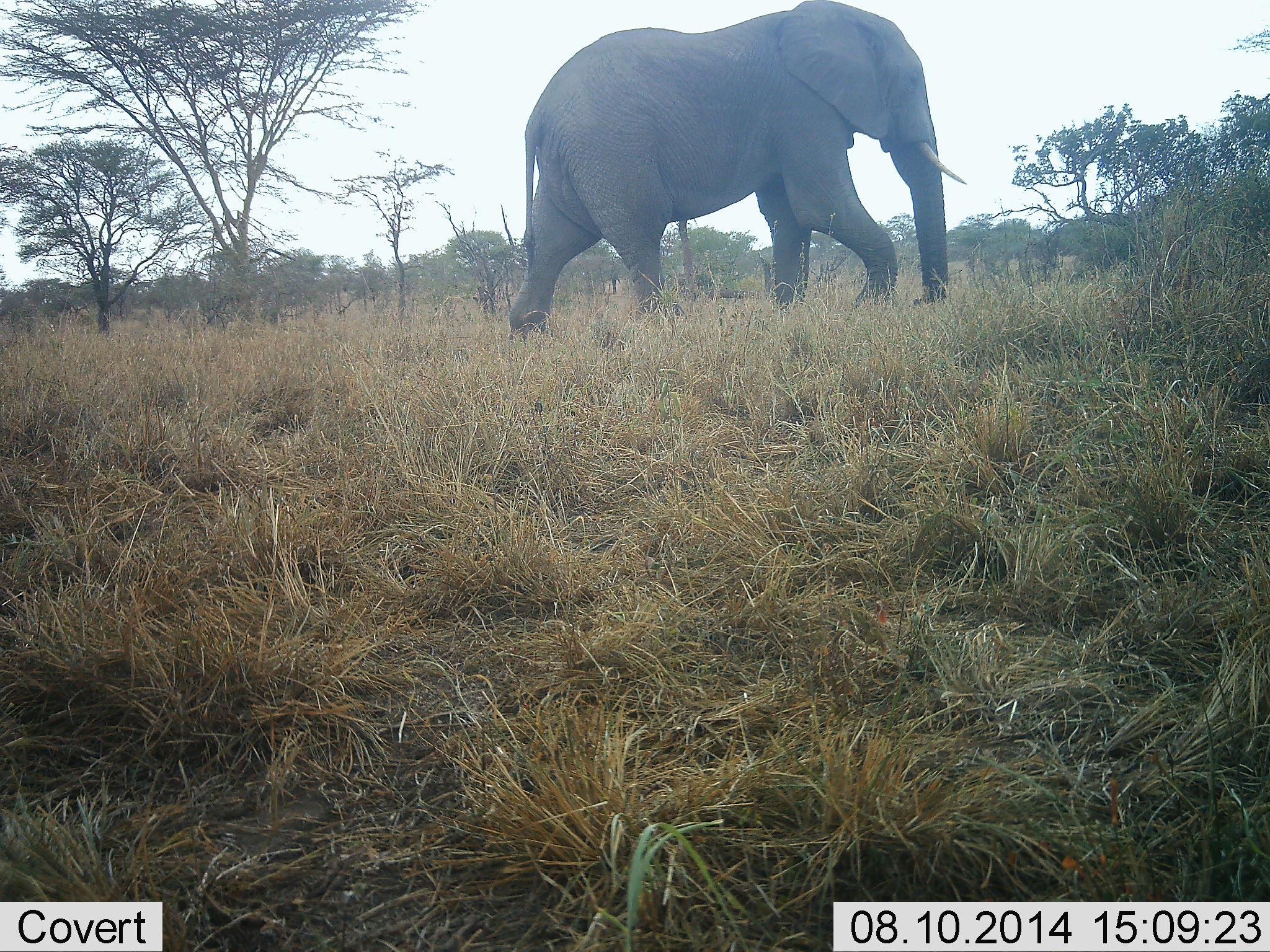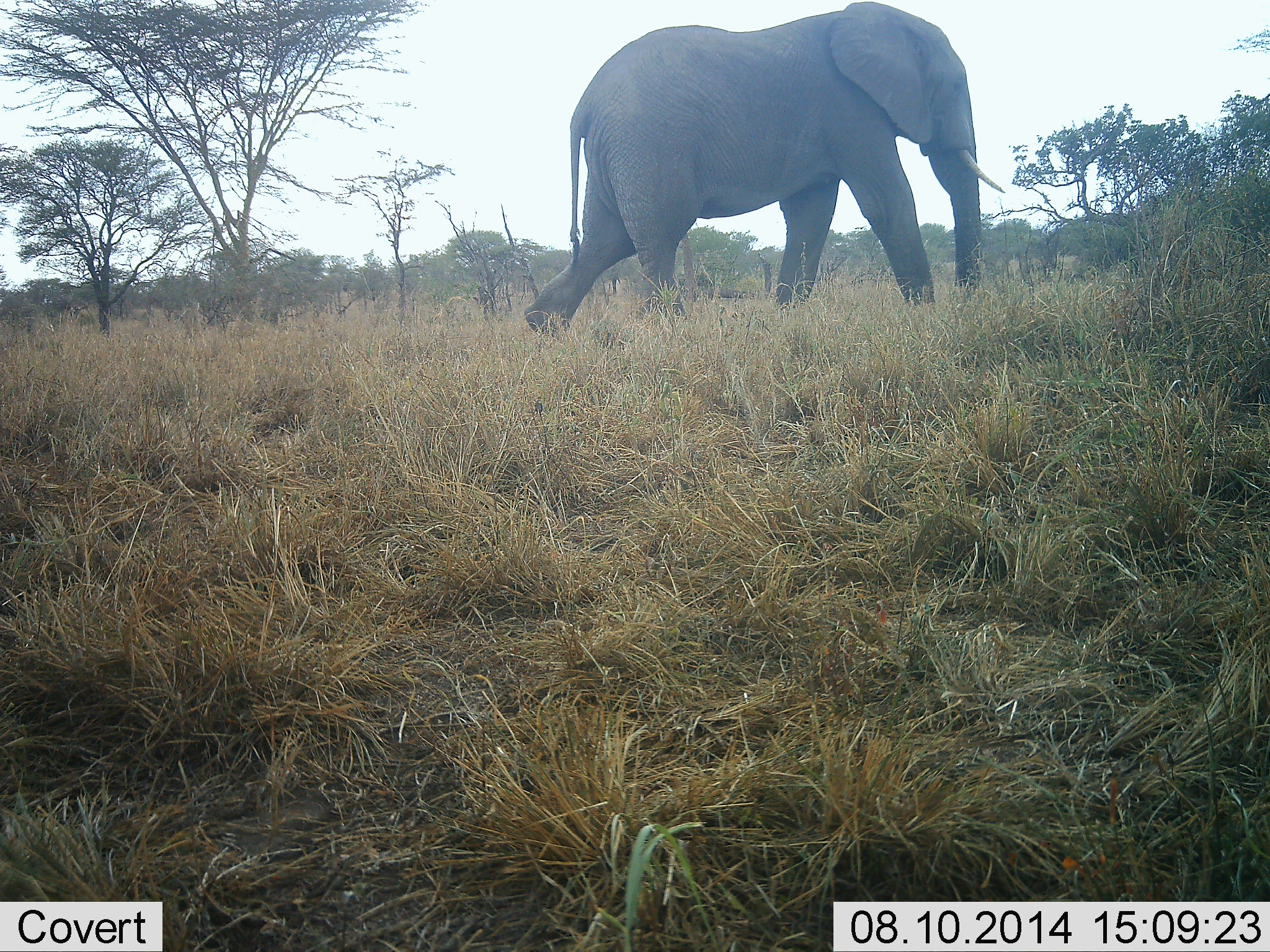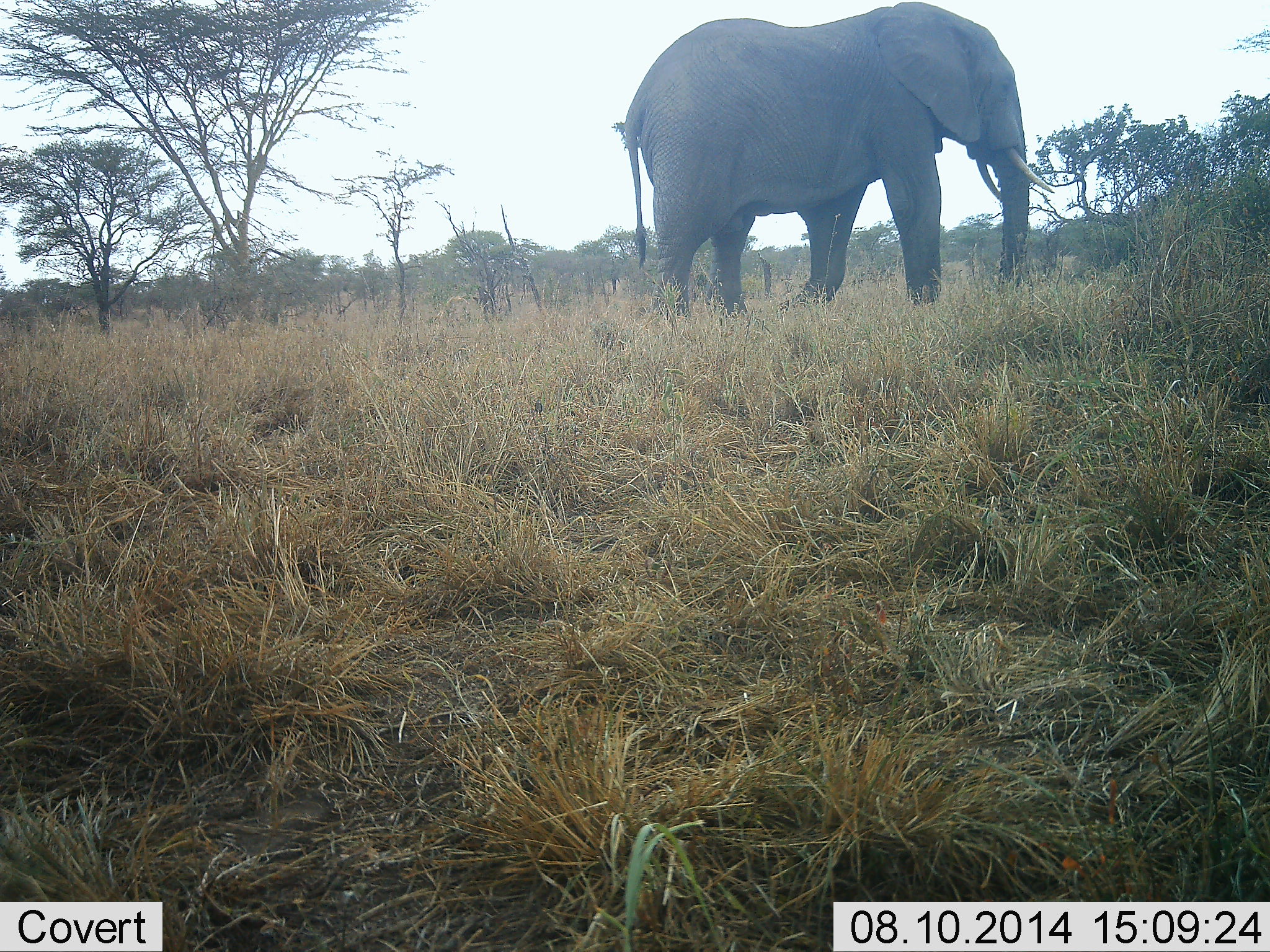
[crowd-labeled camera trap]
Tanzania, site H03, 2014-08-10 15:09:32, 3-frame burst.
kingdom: Animalia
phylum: Chordata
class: Mammalia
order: Proboscidea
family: Elephantidae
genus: Loxodonta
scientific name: Loxodonta africana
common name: african bush elephant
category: elephant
Elephant (african bush elephant) (Loxodonta africana), count 1. Behavior (volunteer vote fractions): standing 0%, resting 0%, moving 100%, interacting 0%. Young present (vote fraction): 0%. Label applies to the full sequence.